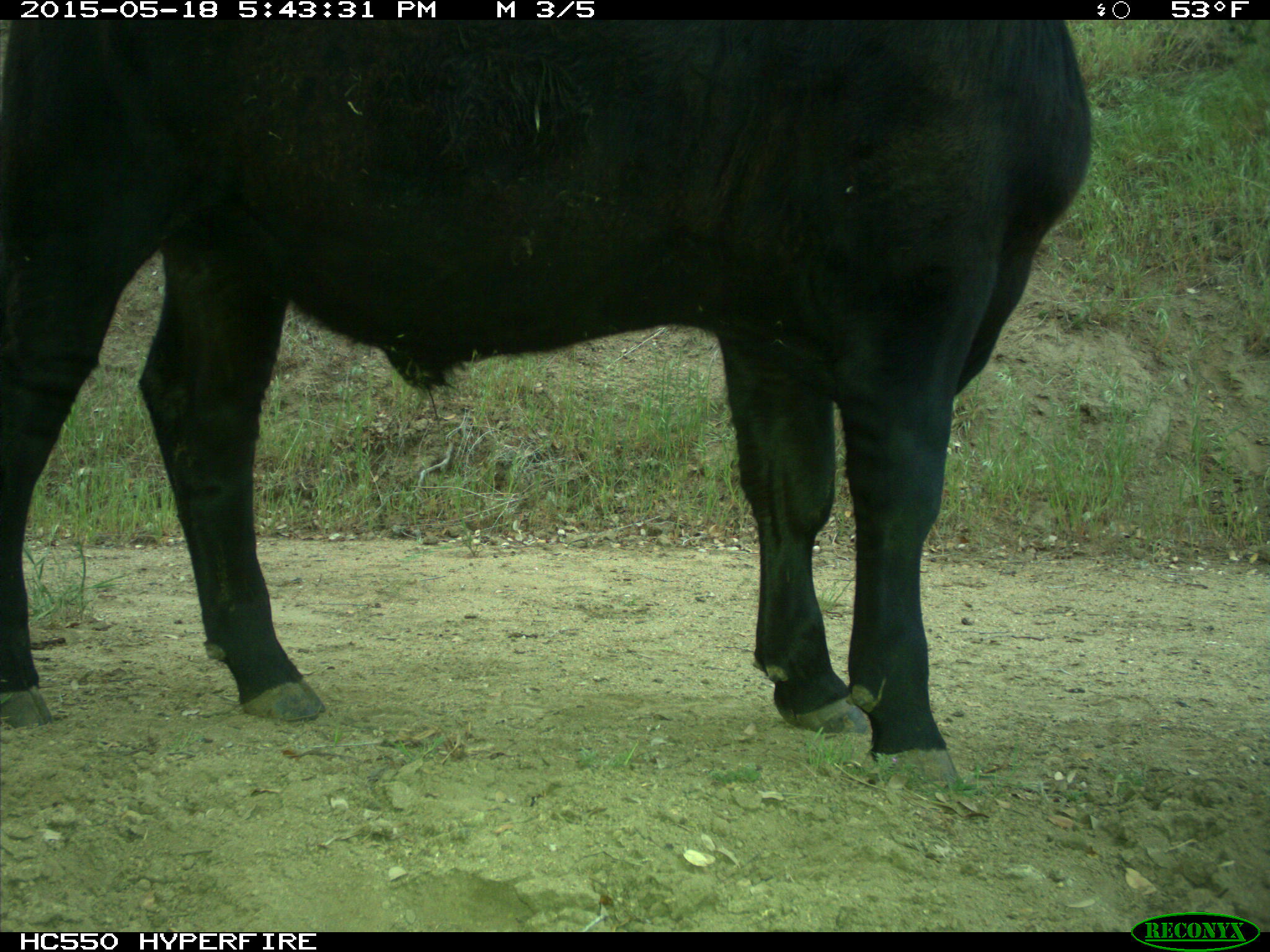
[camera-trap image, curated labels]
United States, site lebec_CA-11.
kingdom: Animalia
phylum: Chordata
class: Mammalia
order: Artiodactyla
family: Bovidae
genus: Bos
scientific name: Bos taurus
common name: domestic cow